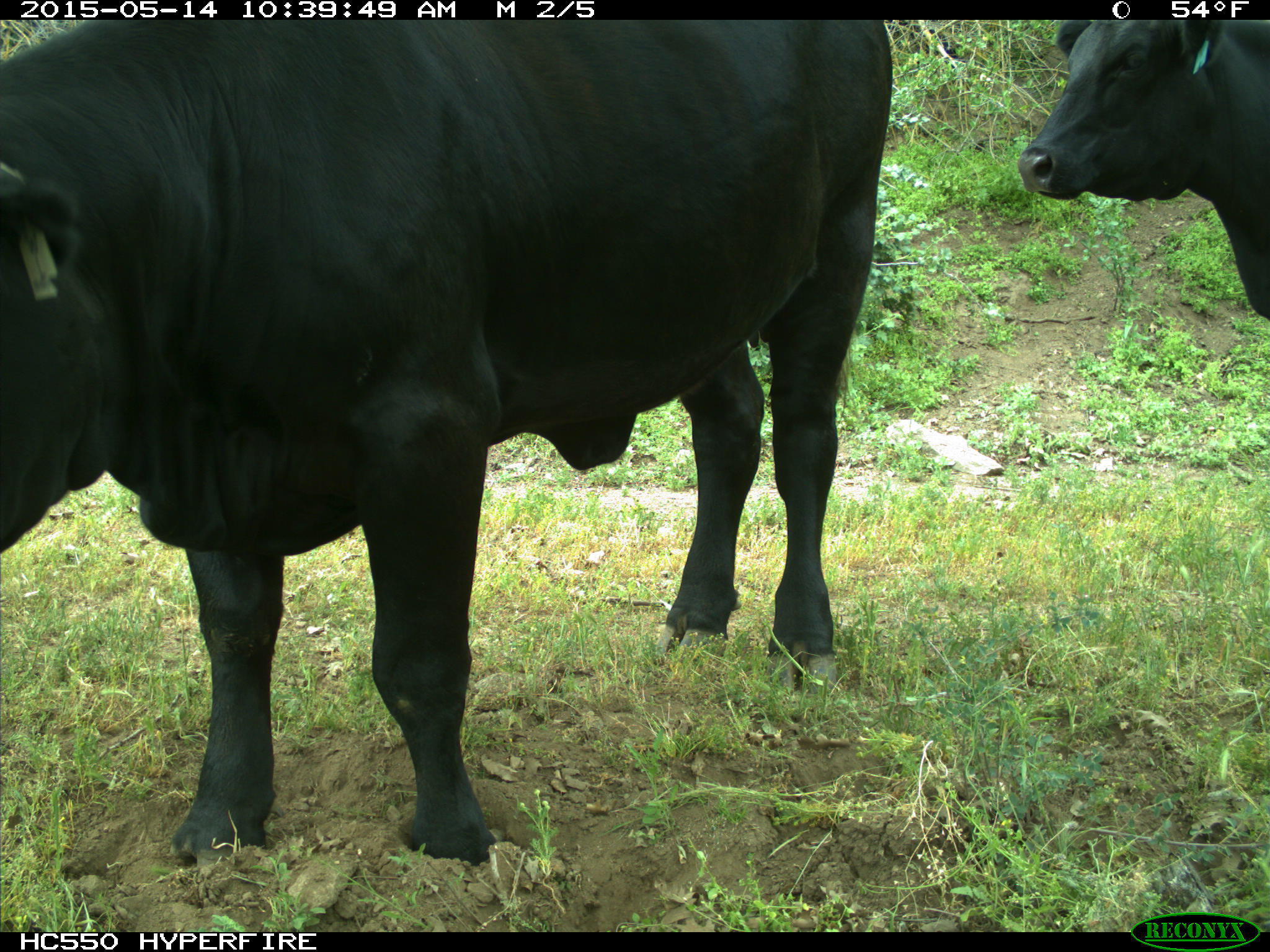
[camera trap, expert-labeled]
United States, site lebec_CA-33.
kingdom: Animalia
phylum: Chordata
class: Mammalia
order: Artiodactyla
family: Bovidae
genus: Bos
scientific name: Bos taurus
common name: domestic cow